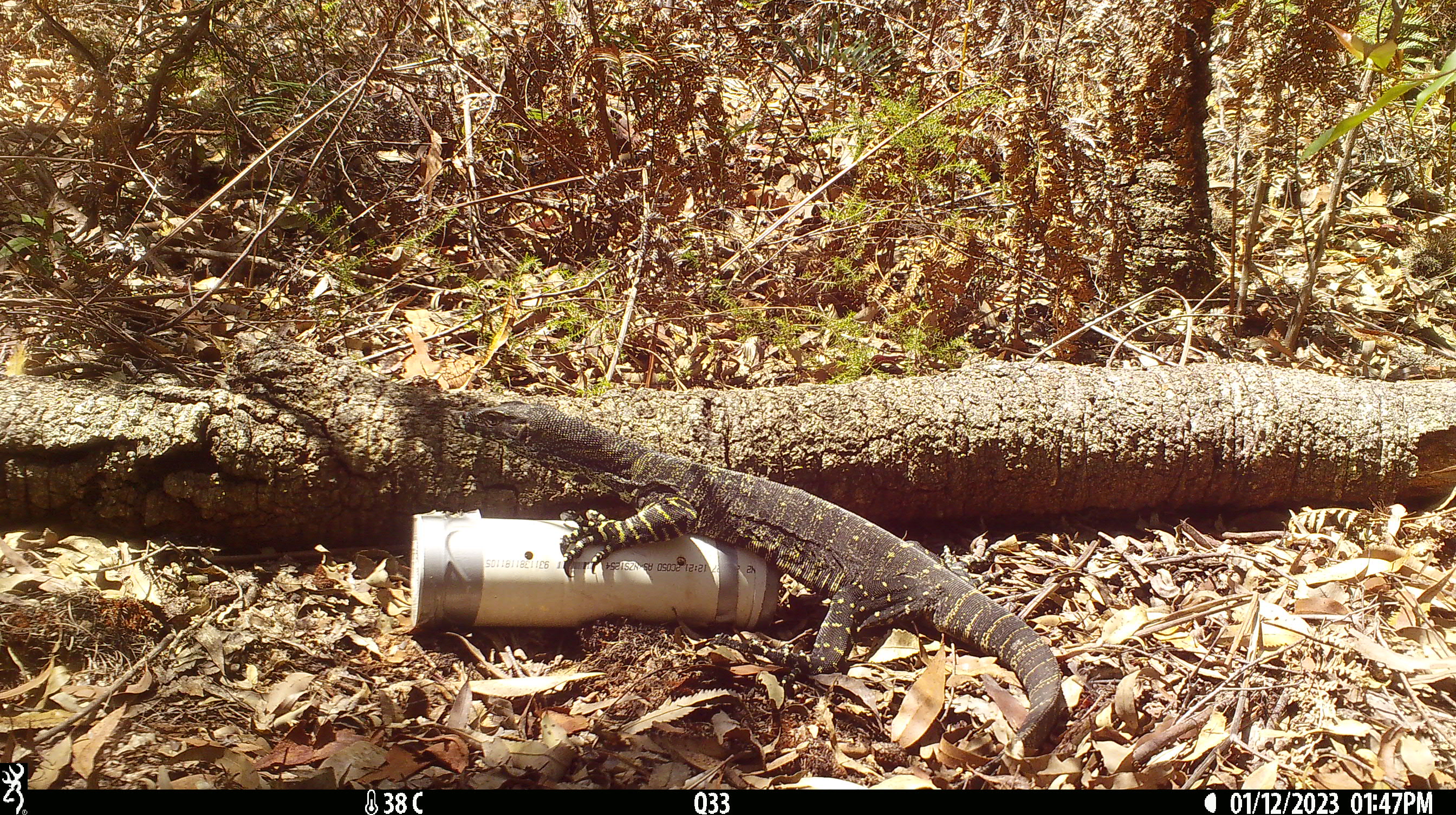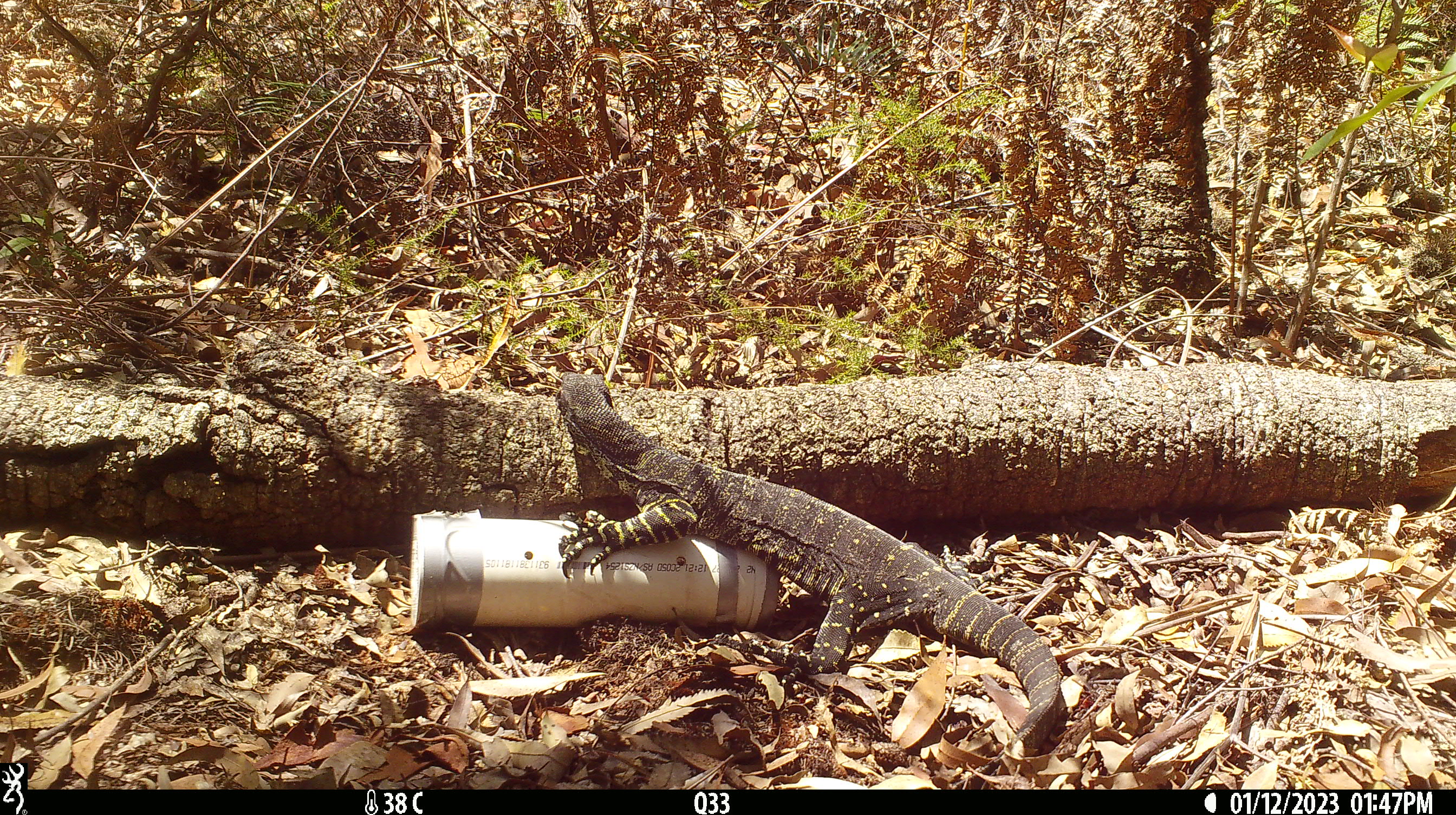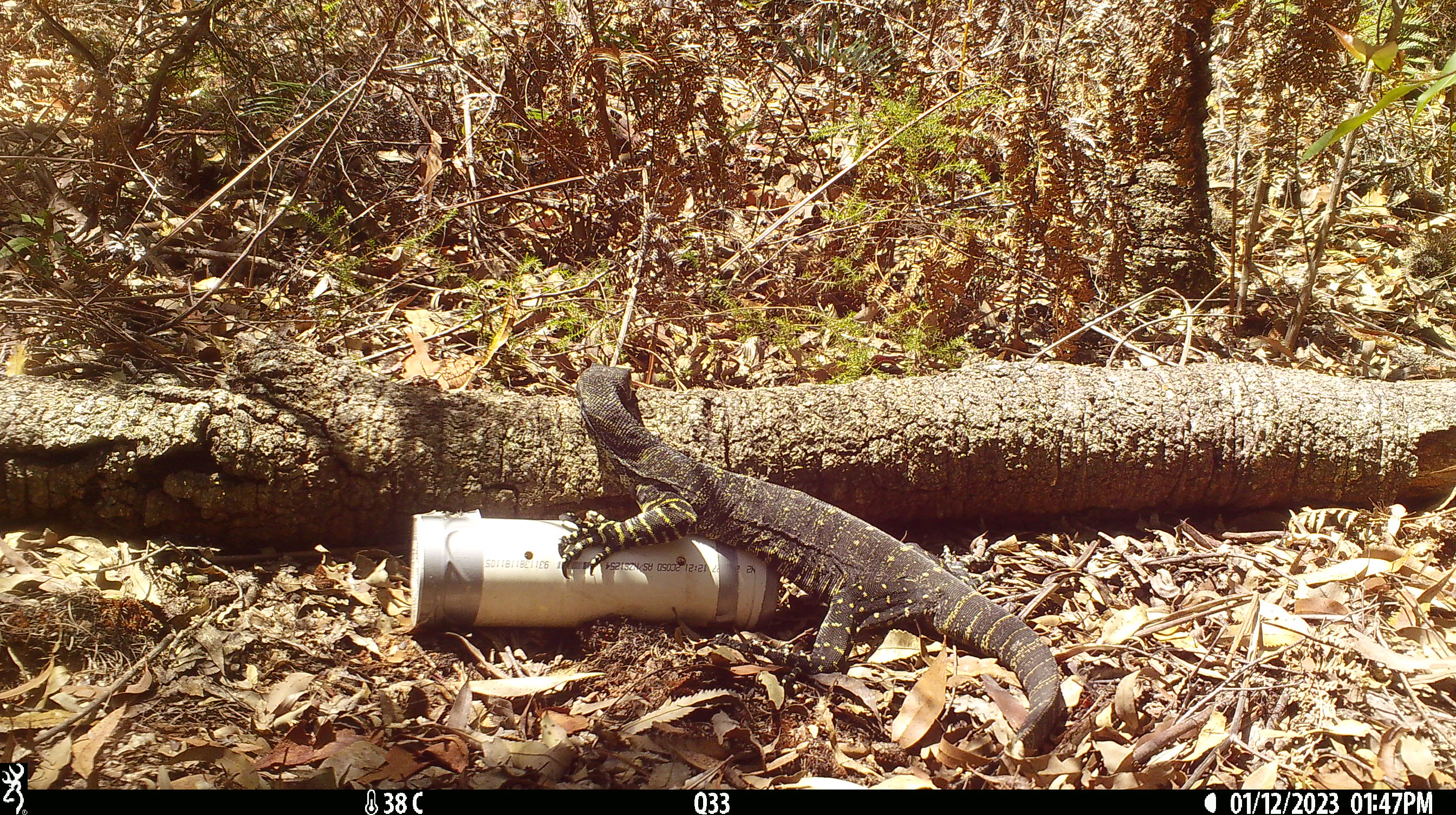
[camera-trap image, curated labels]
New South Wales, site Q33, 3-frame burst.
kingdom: Animalia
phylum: Chordata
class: Reptilia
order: Squamata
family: Varanidae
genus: Varanus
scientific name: Varanus varius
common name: lace monitor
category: goanna